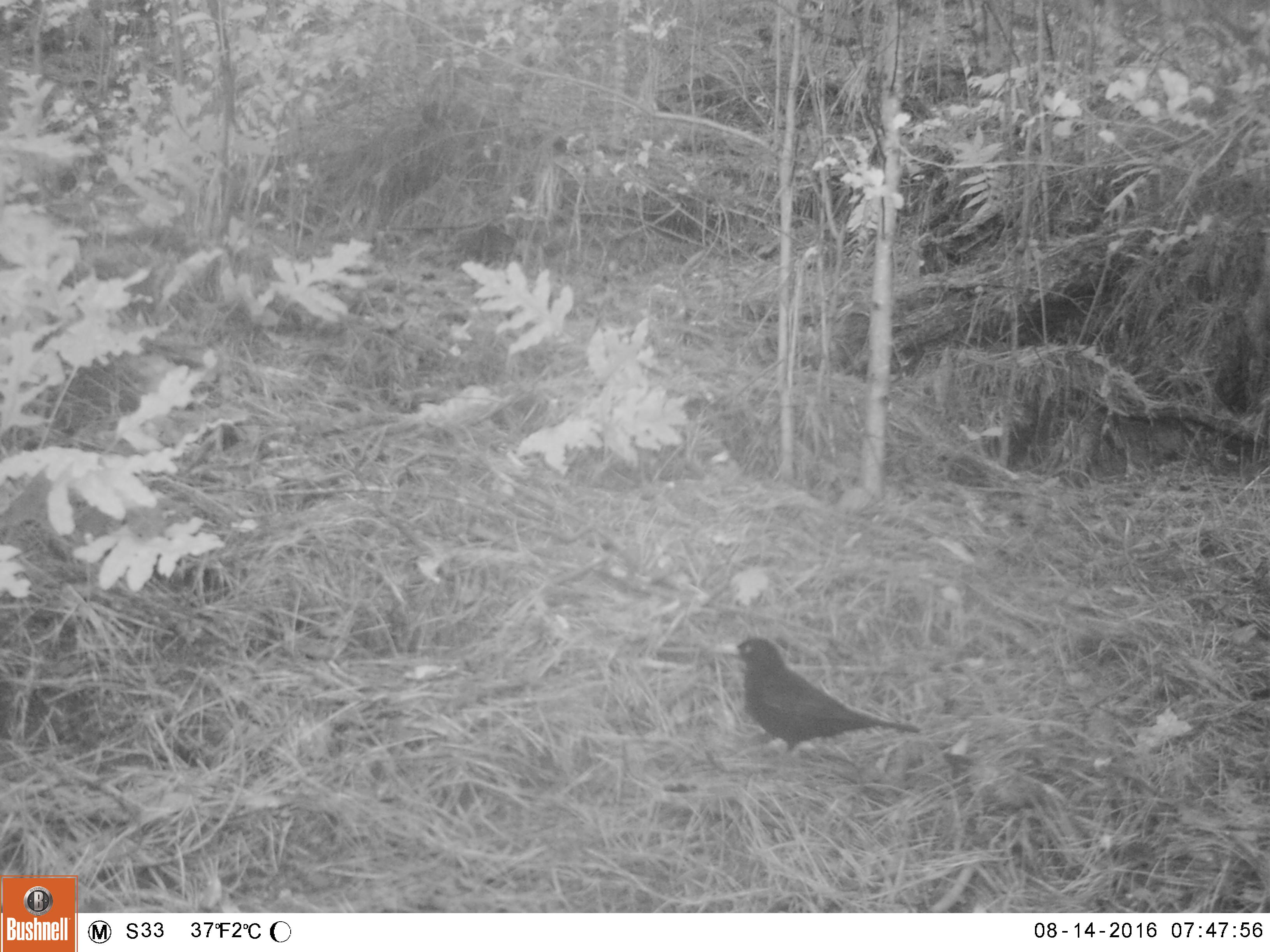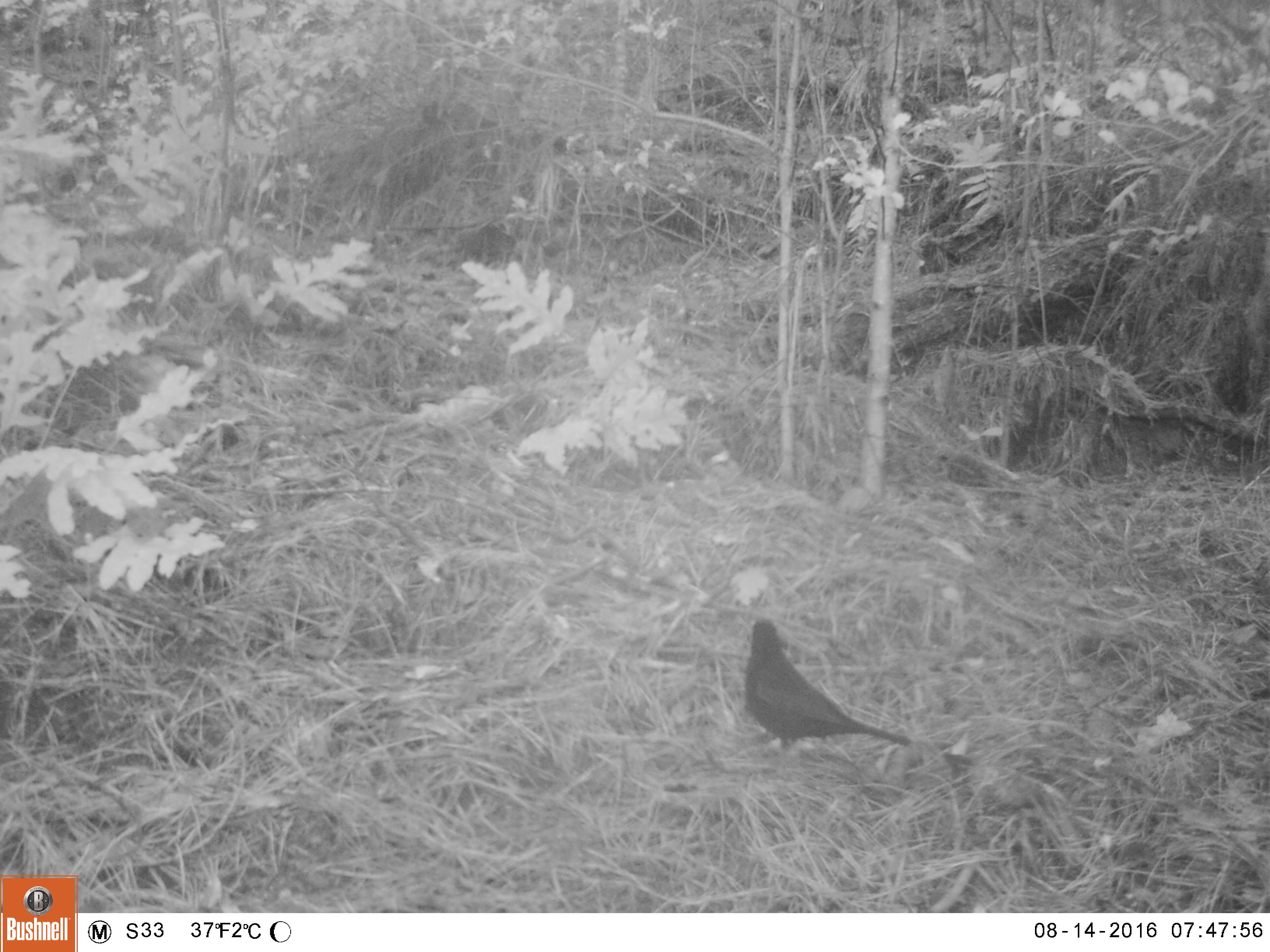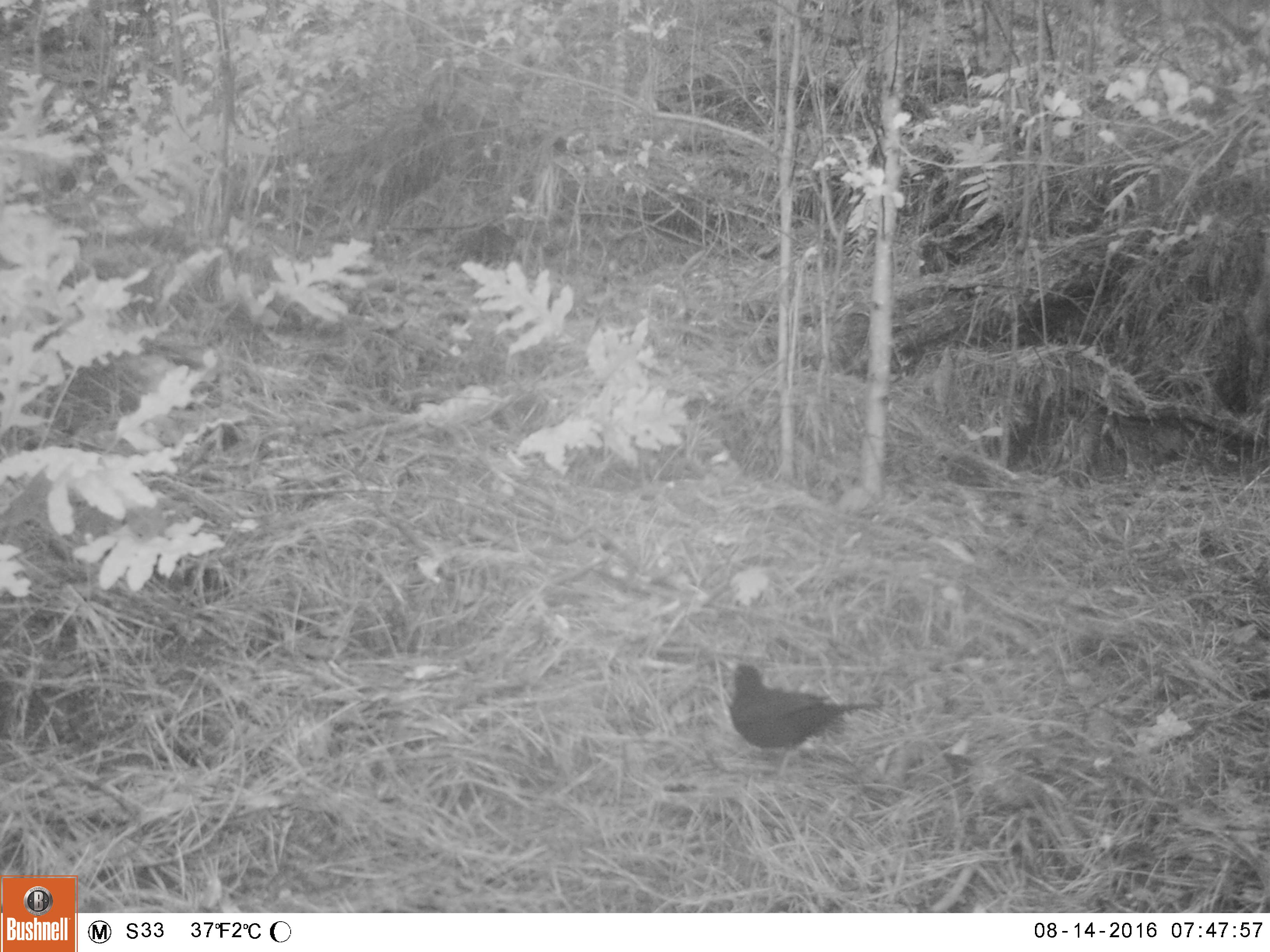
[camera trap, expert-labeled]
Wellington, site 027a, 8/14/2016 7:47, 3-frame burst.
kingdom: Animalia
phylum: Chordata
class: Aves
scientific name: Aves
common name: bird